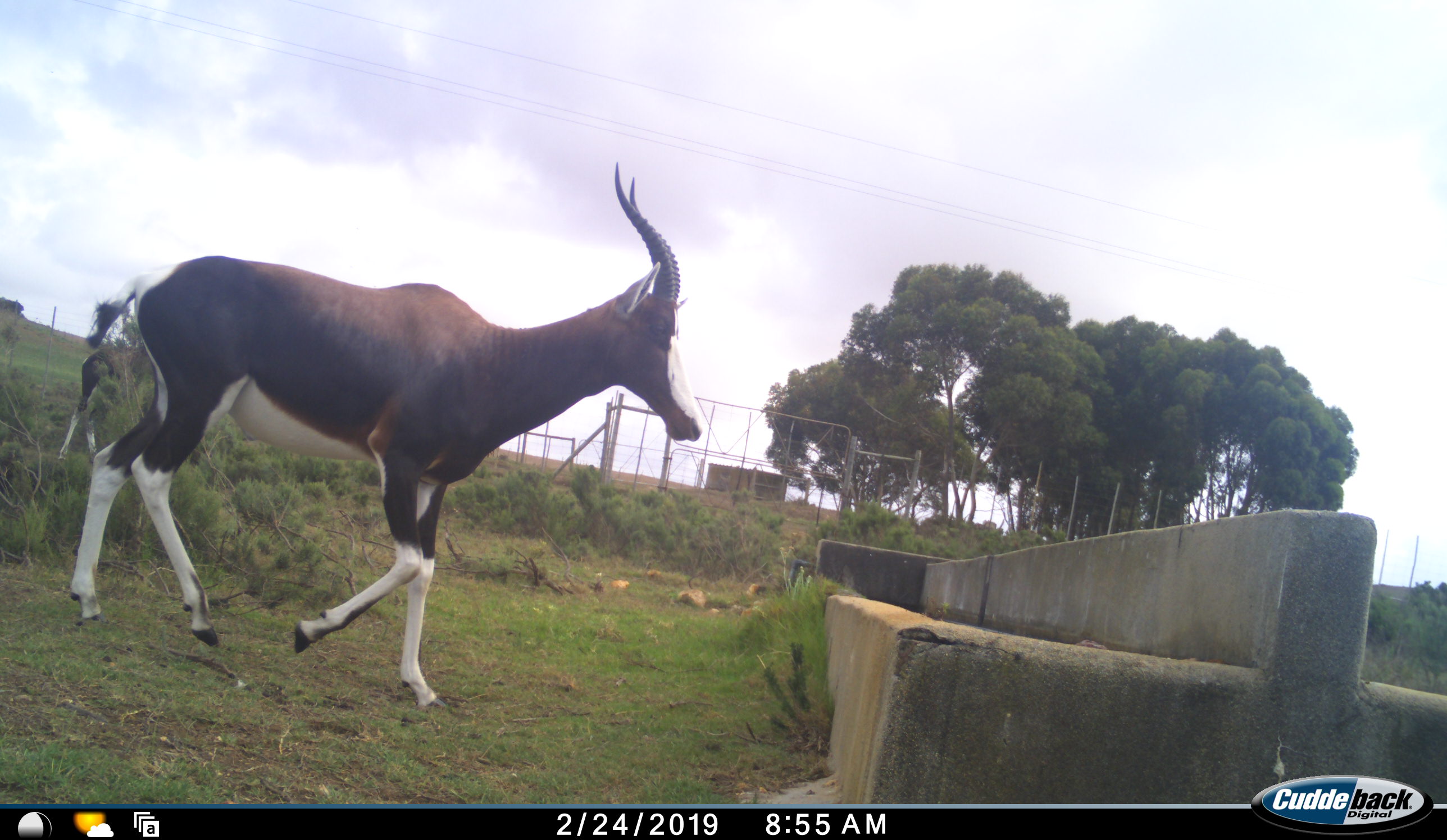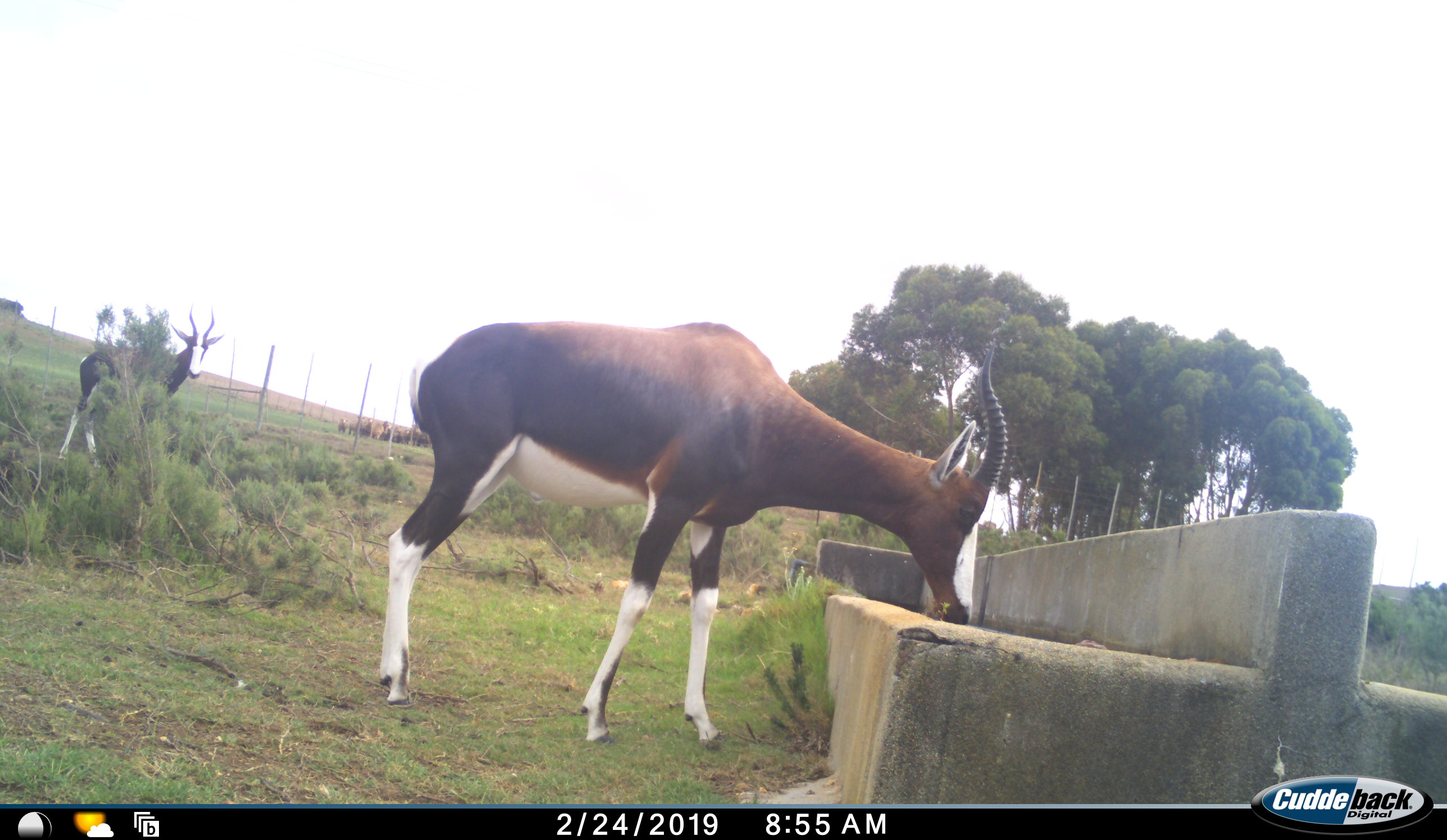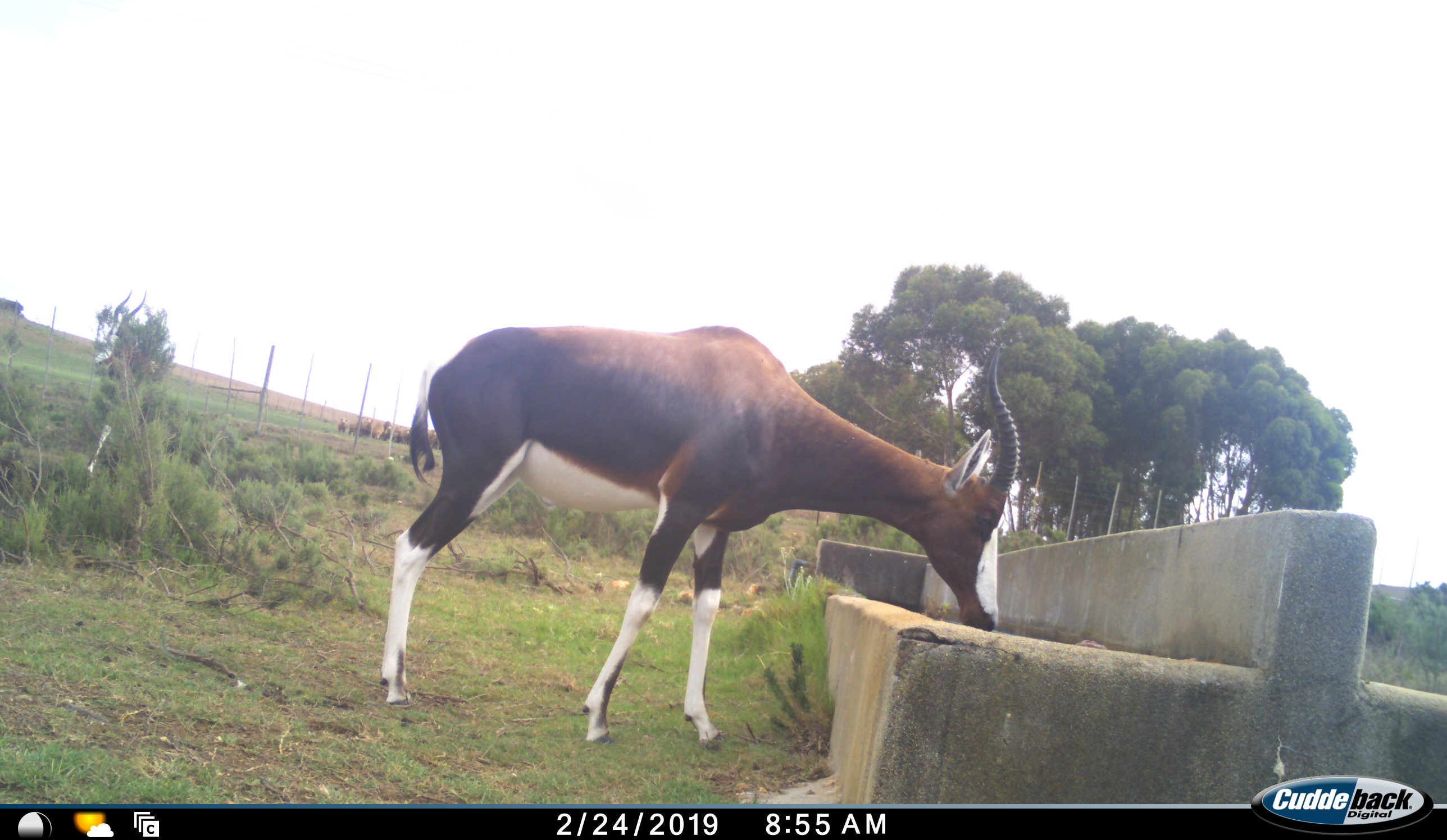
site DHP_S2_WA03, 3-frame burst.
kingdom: Animalia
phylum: Chordata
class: Mammalia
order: Artiodactyla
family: Bovidae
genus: Damaliscus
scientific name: Damaliscus pygargus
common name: bontebok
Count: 2.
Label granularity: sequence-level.